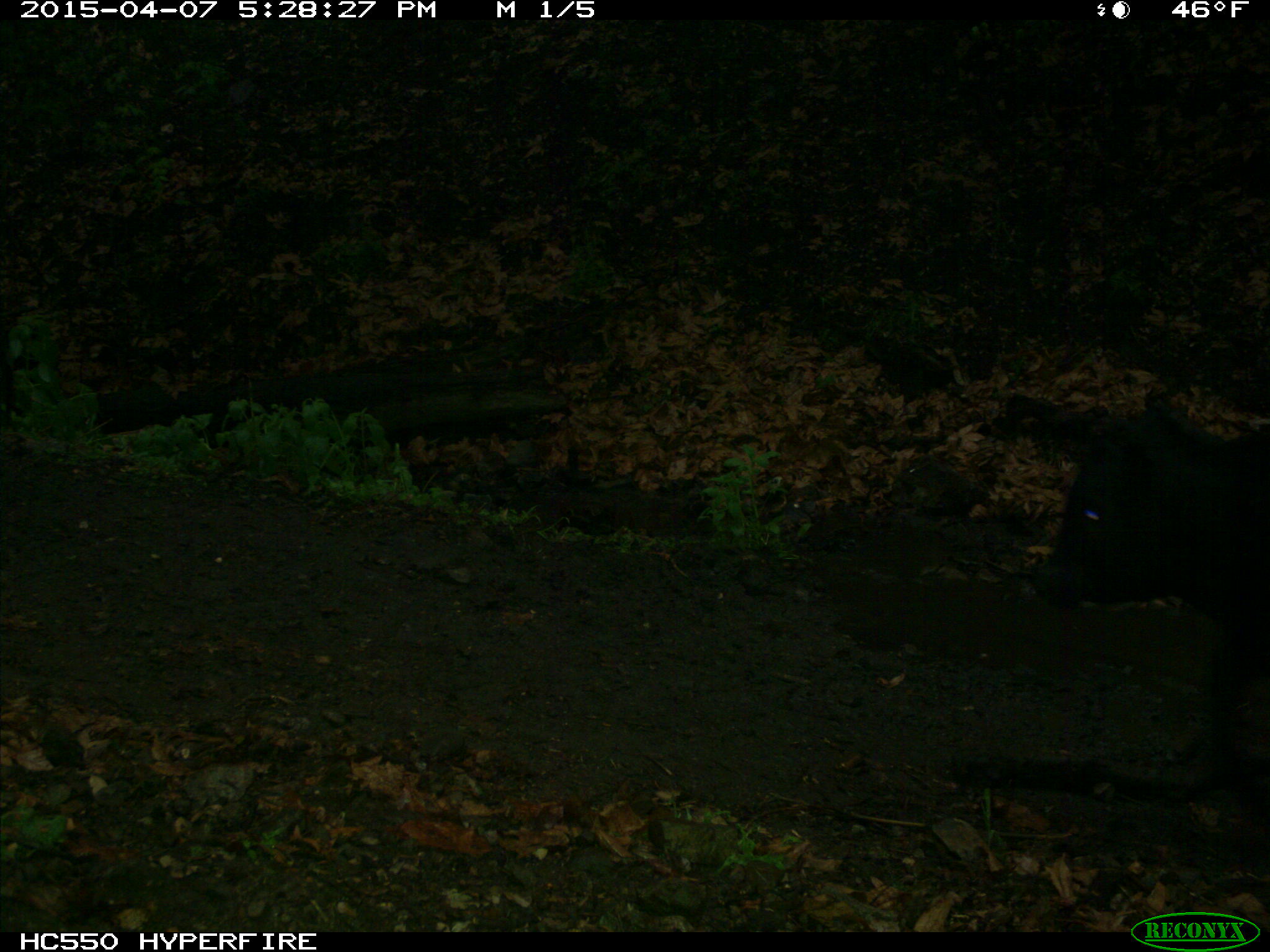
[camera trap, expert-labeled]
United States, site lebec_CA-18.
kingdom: Animalia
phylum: Chordata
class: Mammalia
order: Artiodactyla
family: Bovidae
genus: Bos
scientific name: Bos taurus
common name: domestic cow